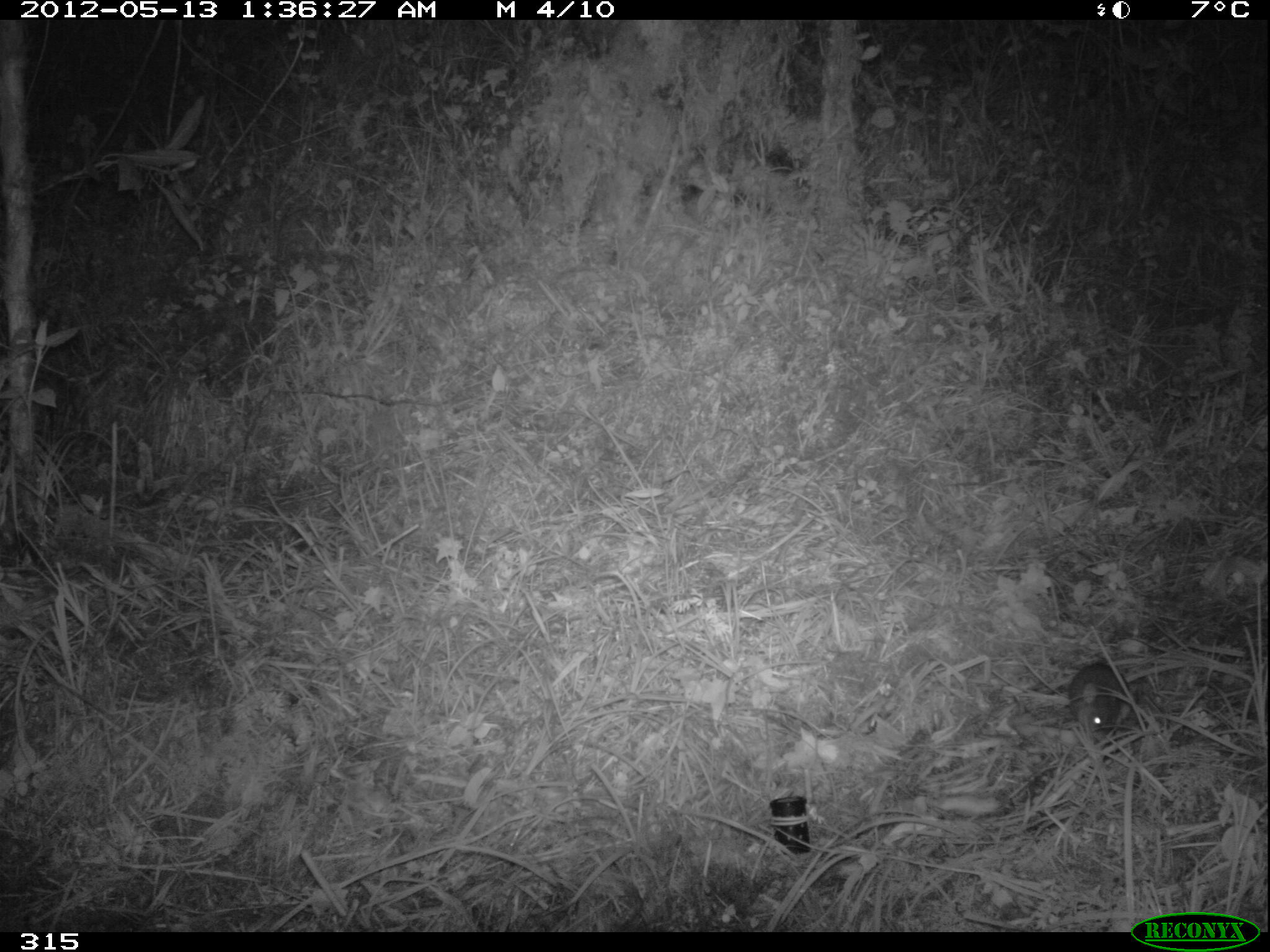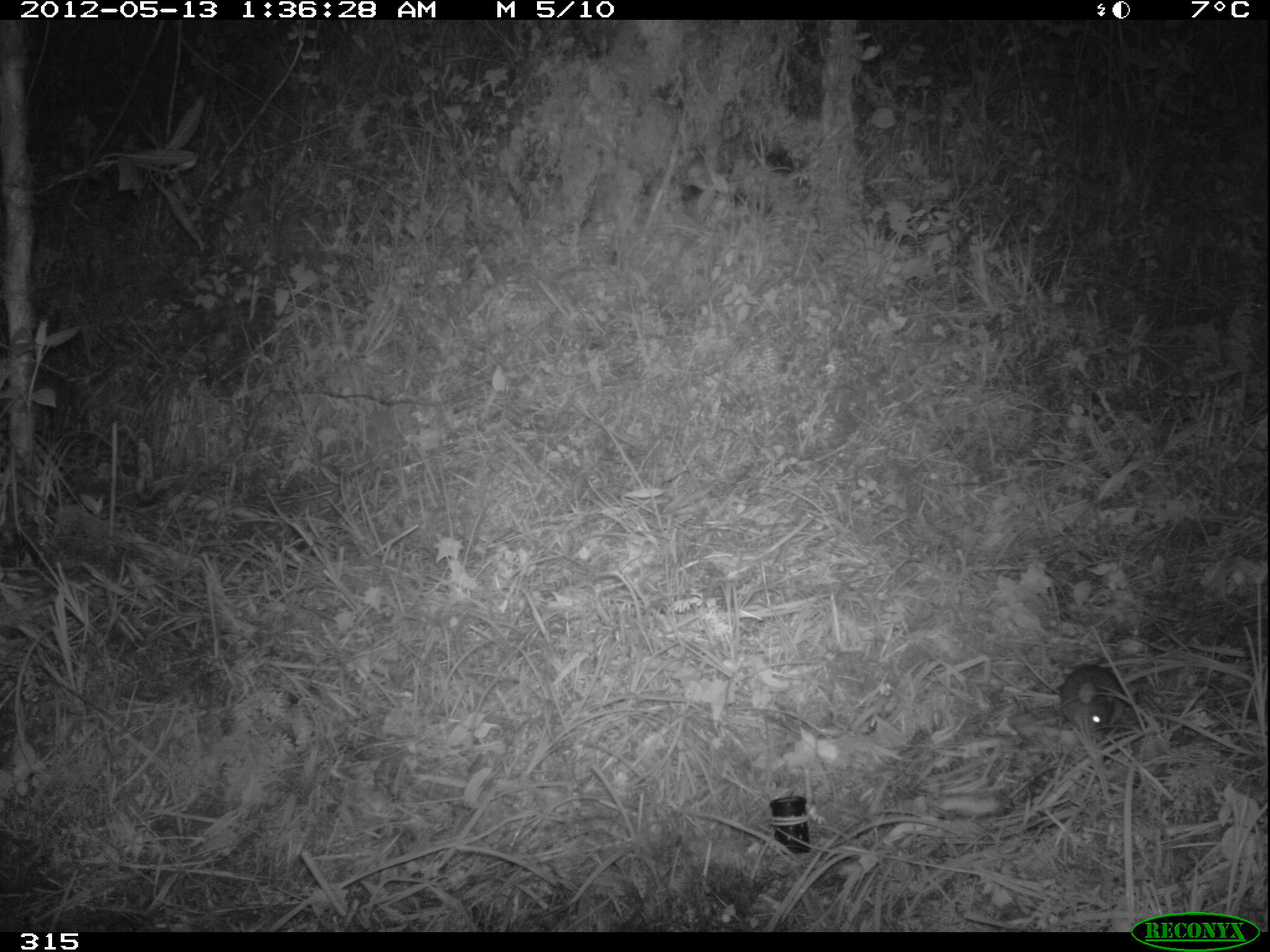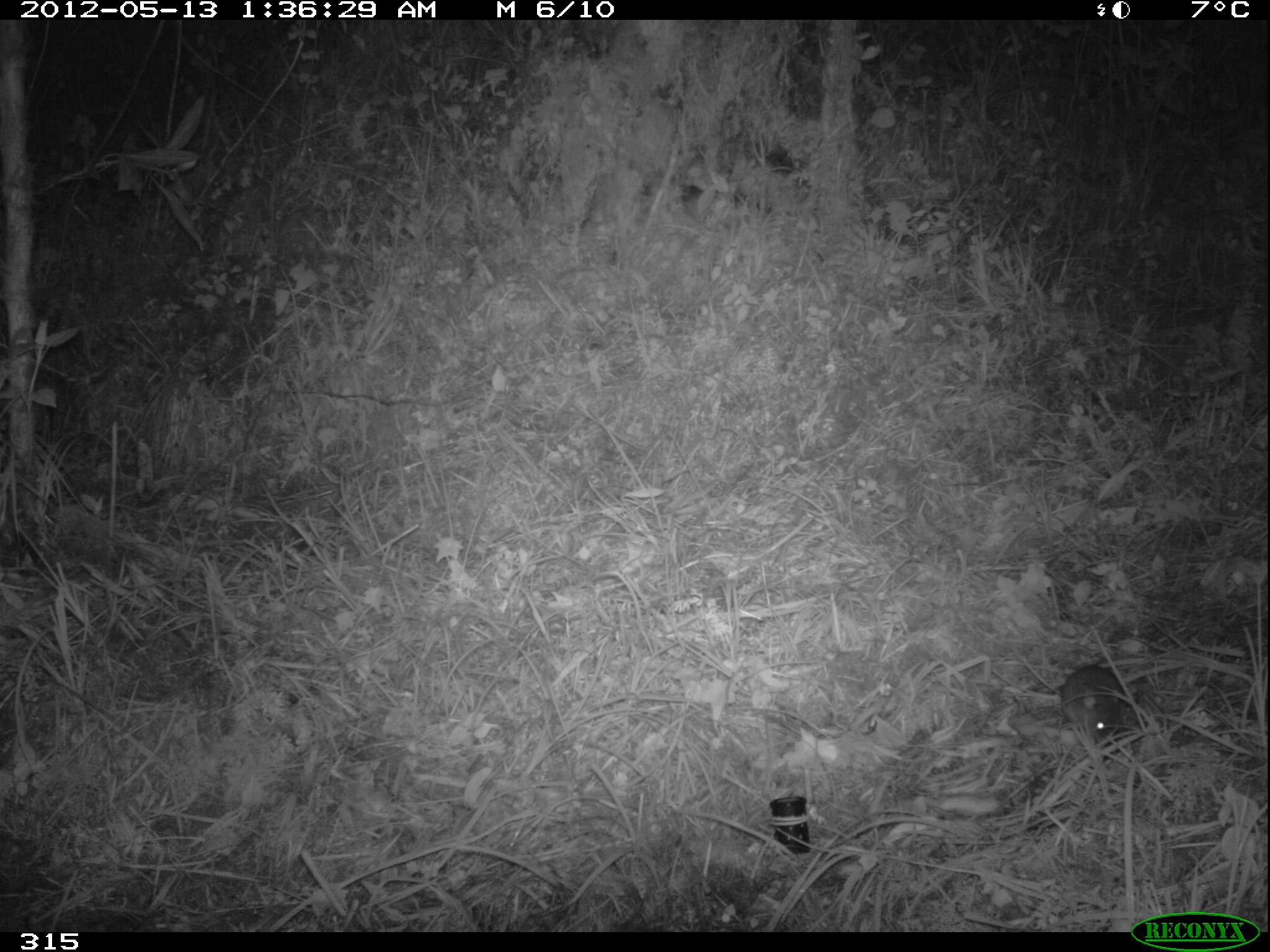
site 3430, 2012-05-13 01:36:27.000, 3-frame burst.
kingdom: Animalia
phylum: Chordata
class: Mammalia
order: Rodentia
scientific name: Rodentia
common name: rodents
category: unknown rodent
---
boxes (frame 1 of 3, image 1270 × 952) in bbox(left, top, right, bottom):
unknown rodent: bbox(1067, 662, 1130, 733)